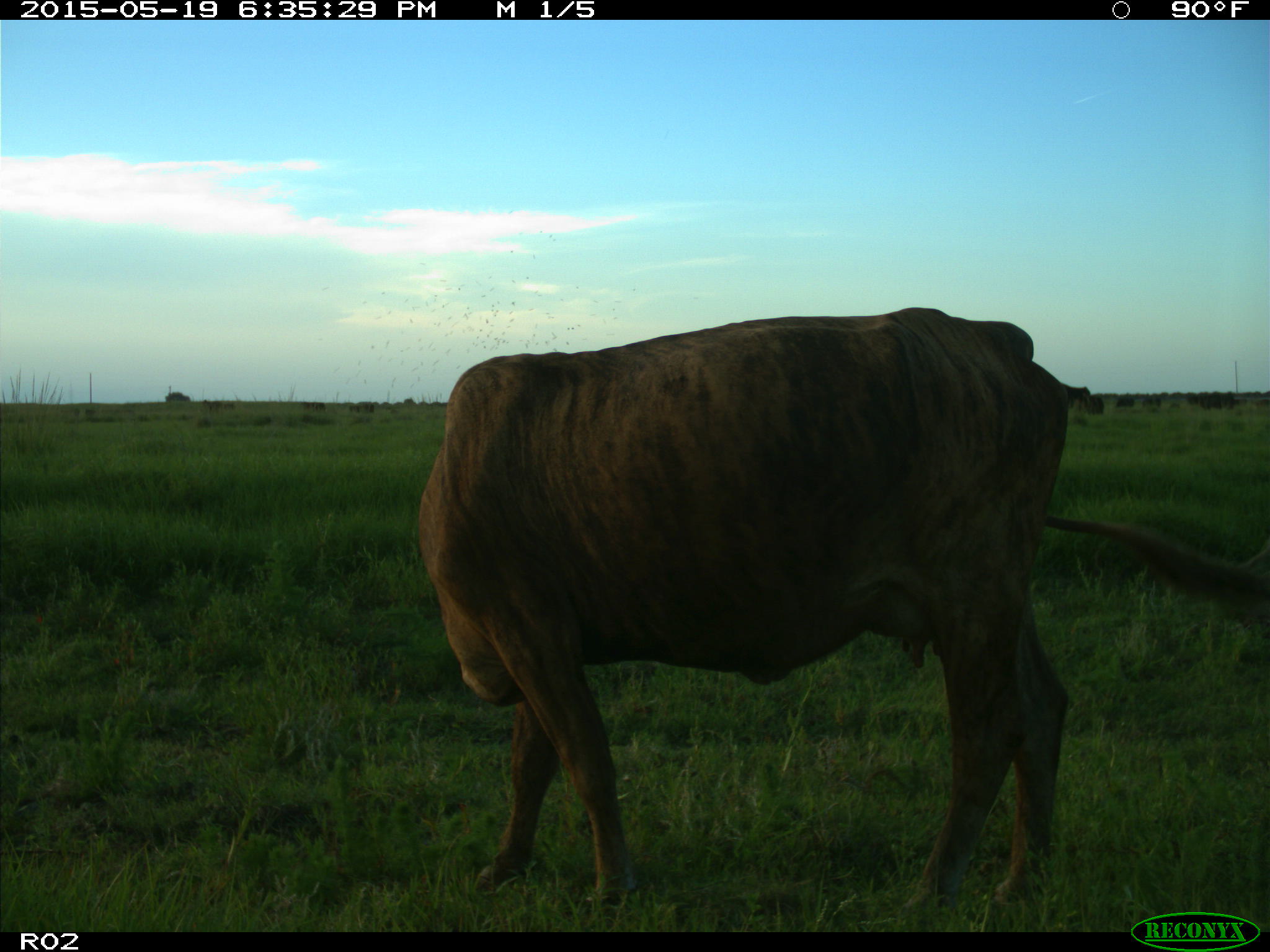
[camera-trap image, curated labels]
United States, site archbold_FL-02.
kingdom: Animalia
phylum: Chordata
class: Mammalia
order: Artiodactyla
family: Bovidae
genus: Bos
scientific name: Bos taurus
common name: domestic cow